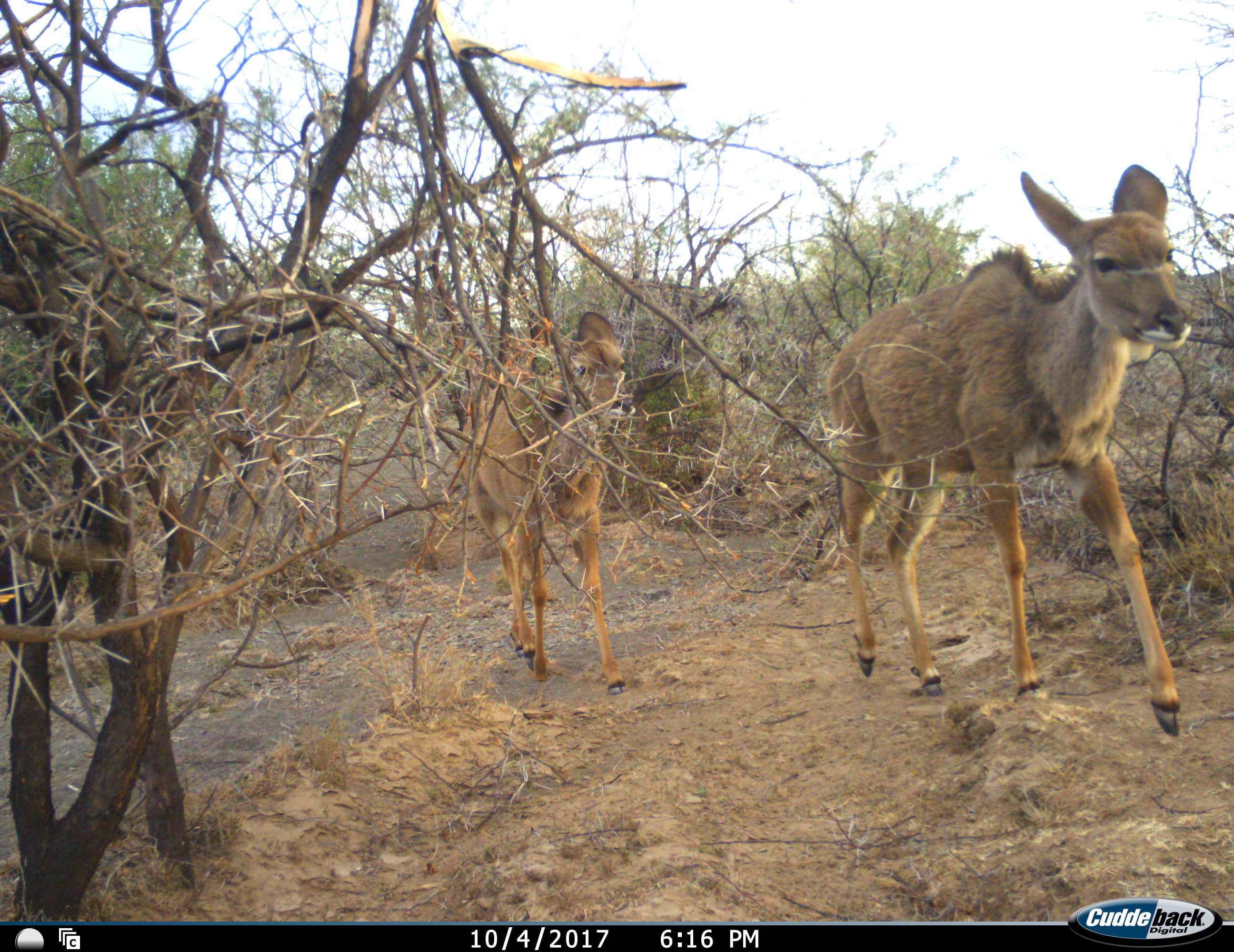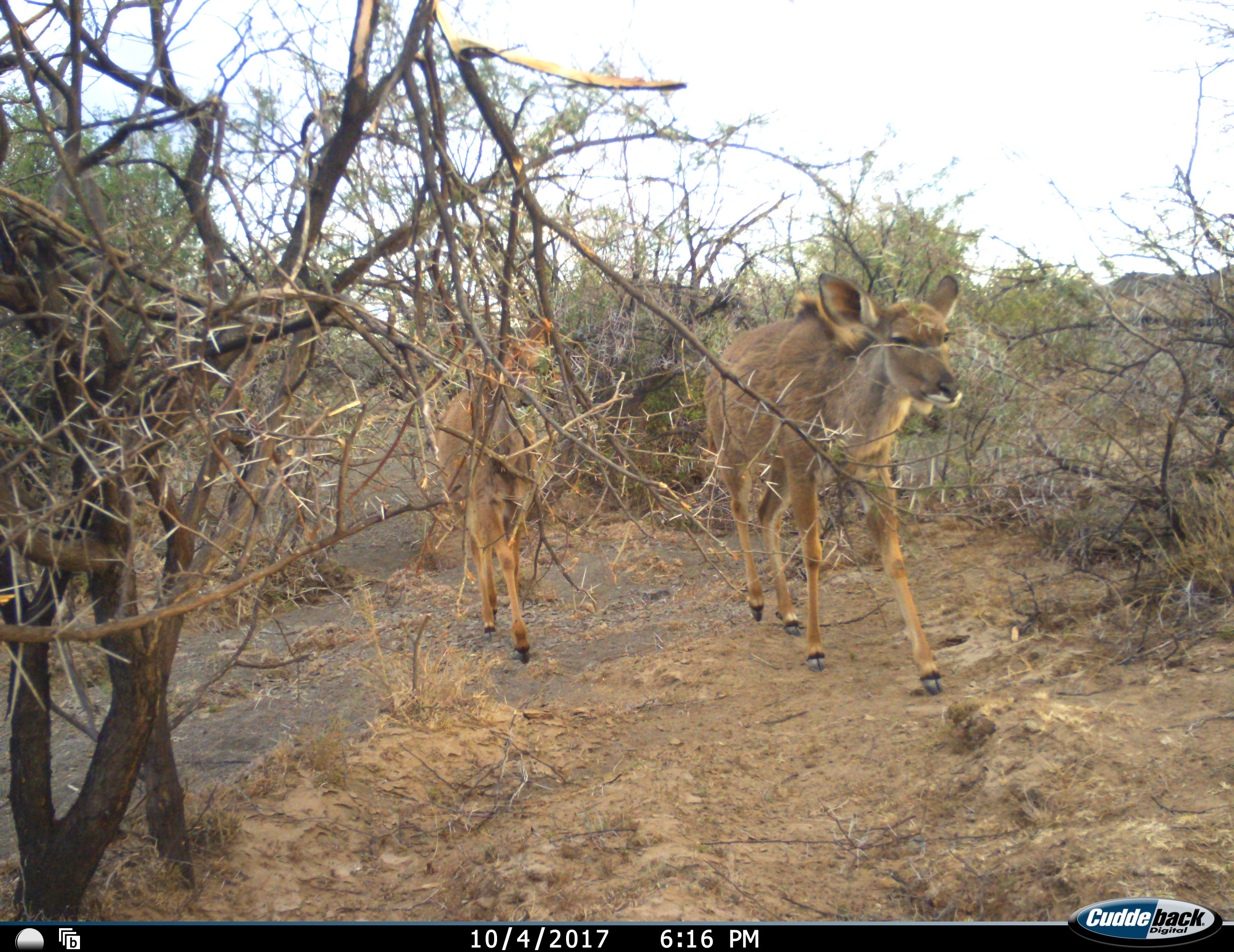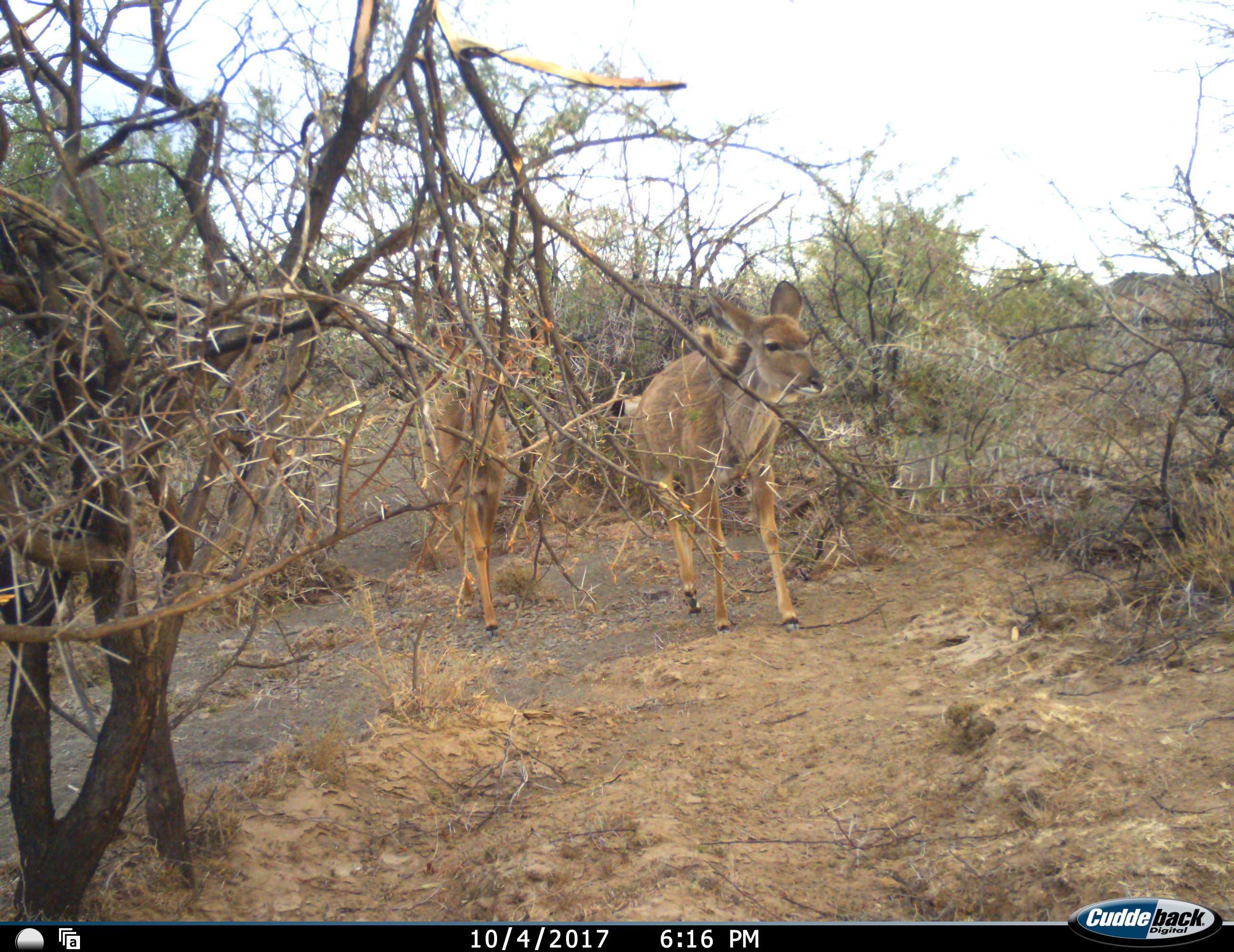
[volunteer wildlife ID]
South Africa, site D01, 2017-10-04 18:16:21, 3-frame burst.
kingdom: Animalia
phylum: Chordata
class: Mammalia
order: Artiodactyla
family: Bovidae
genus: Tragelaphus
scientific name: Tragelaphus strepsiceros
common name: greater kudu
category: kudu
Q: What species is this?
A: Kudu (greater kudu) (Tragelaphus strepsiceros).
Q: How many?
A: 2.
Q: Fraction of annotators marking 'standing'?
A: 0%.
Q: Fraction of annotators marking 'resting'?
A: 0%.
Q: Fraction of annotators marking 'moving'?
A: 100%.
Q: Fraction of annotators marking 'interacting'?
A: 0%.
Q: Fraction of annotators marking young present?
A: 43%.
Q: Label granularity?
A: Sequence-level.